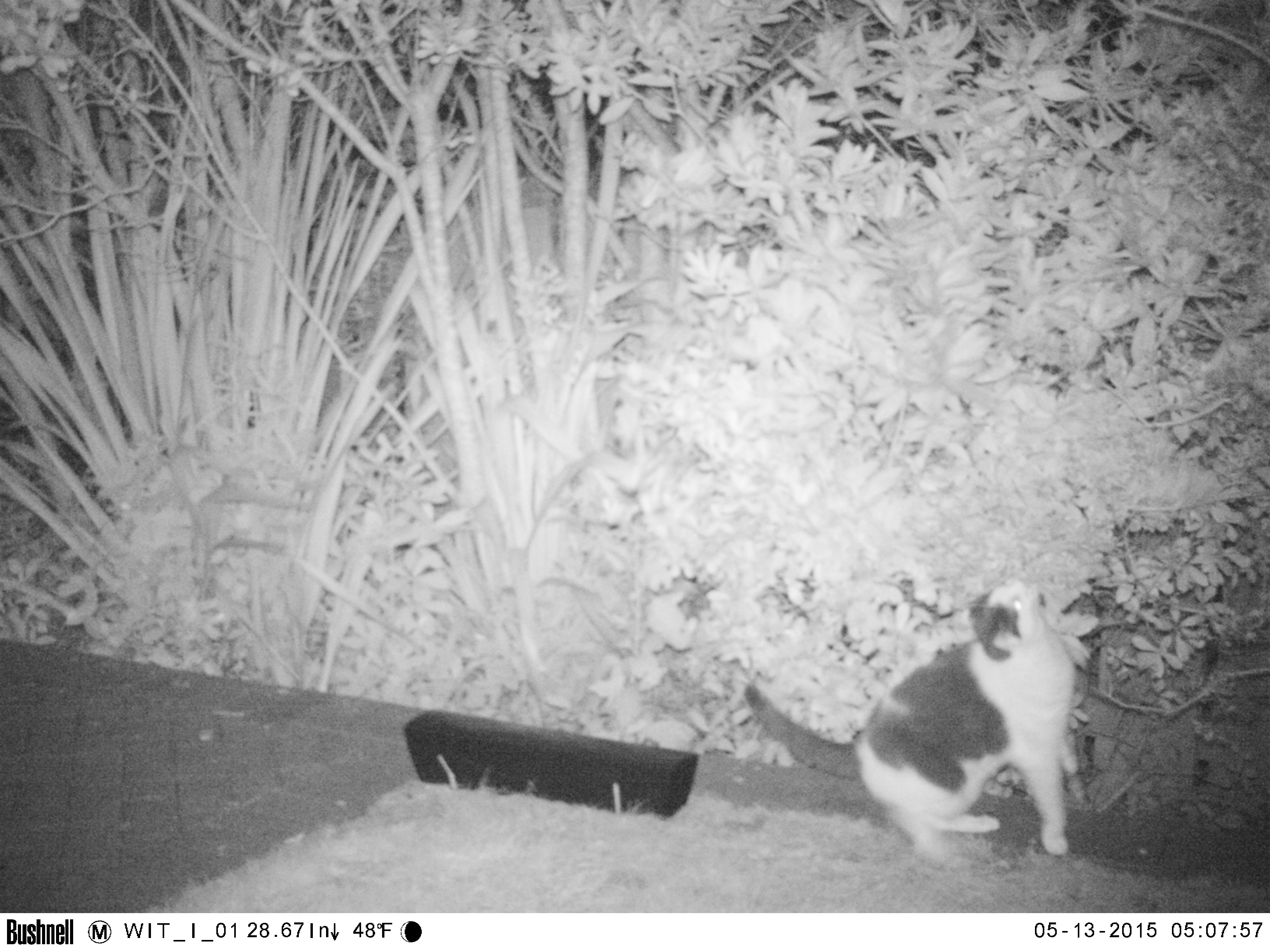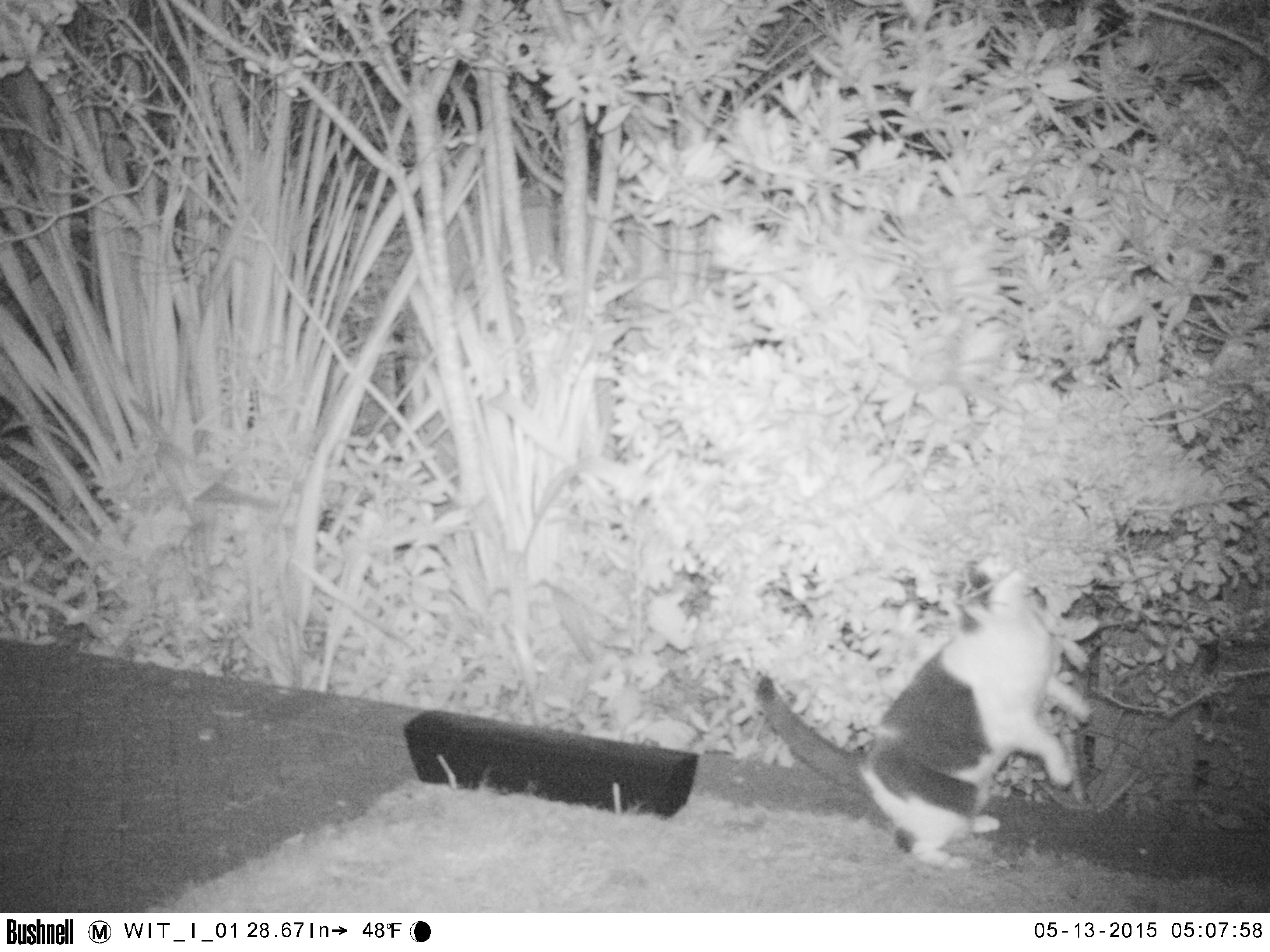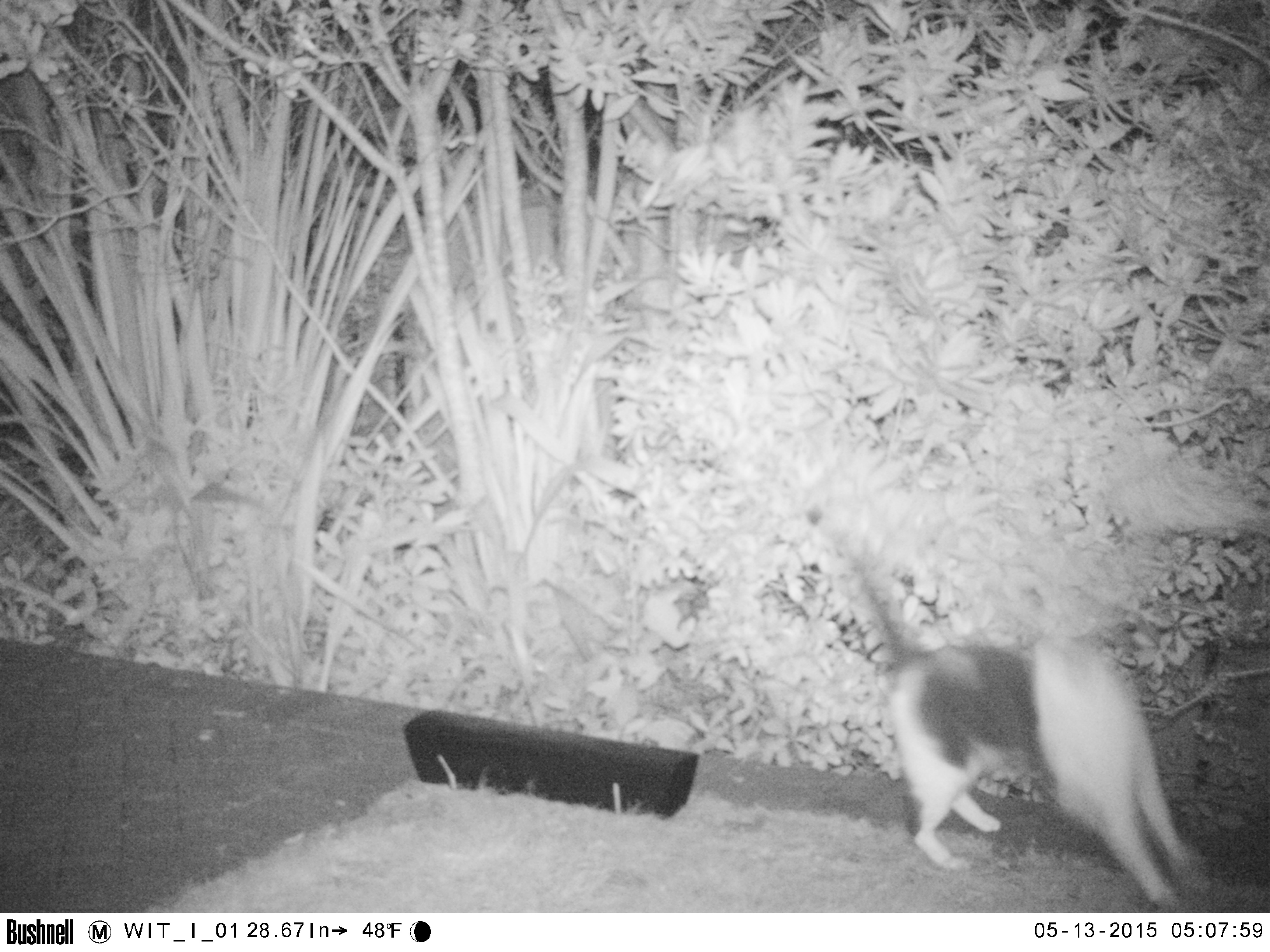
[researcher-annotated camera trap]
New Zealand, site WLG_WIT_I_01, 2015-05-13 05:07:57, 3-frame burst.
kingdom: Animalia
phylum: Chordata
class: Mammalia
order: Carnivora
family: Felidae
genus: Felis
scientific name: Felis catus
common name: domestic cat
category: cat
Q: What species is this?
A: Cat (domestic cat) (Felis catus).